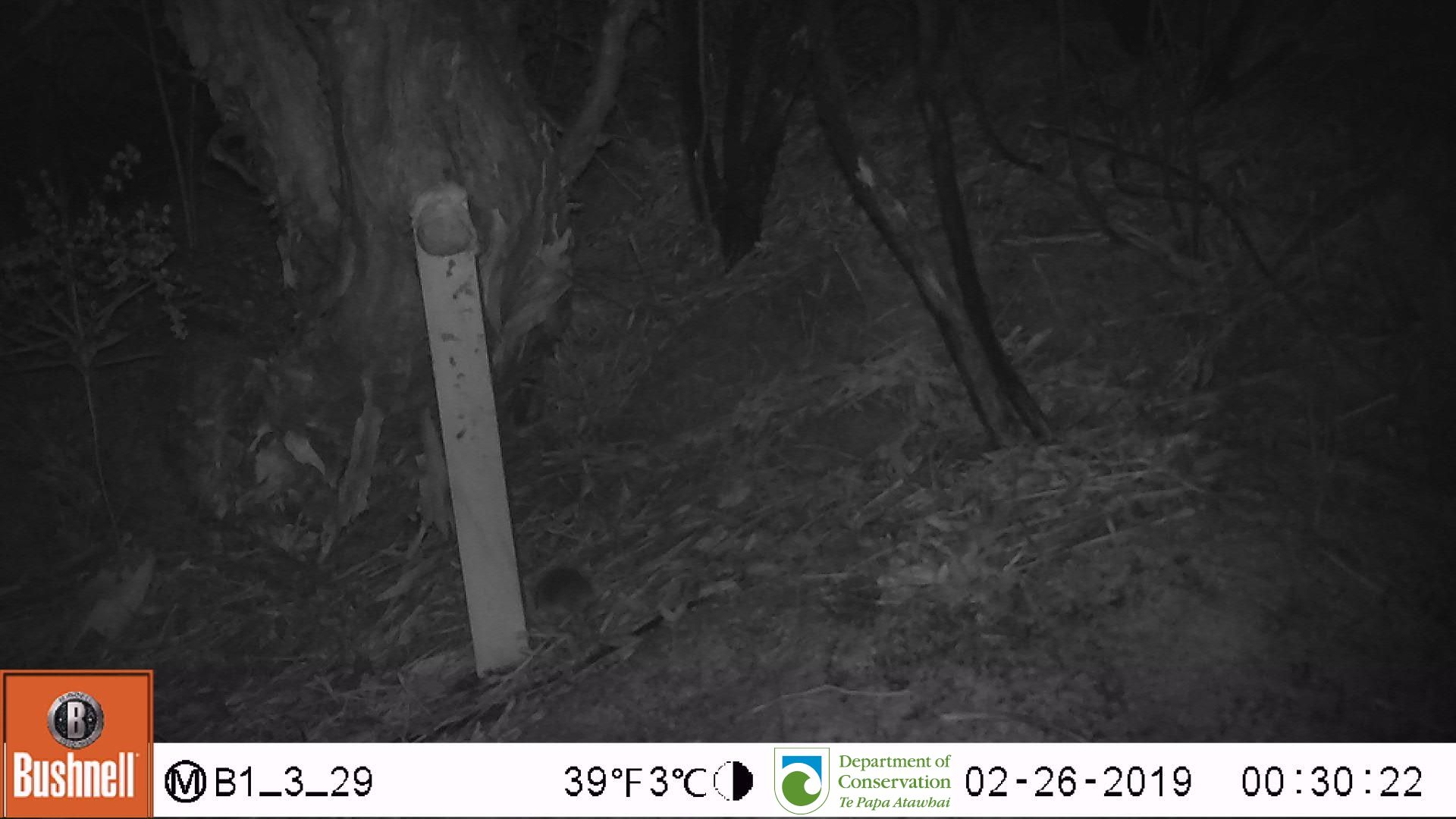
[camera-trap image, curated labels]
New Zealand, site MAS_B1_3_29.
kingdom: Animalia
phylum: Chordata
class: Mammalia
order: Rodentia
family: Muridae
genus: Mus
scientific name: Mus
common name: mouse